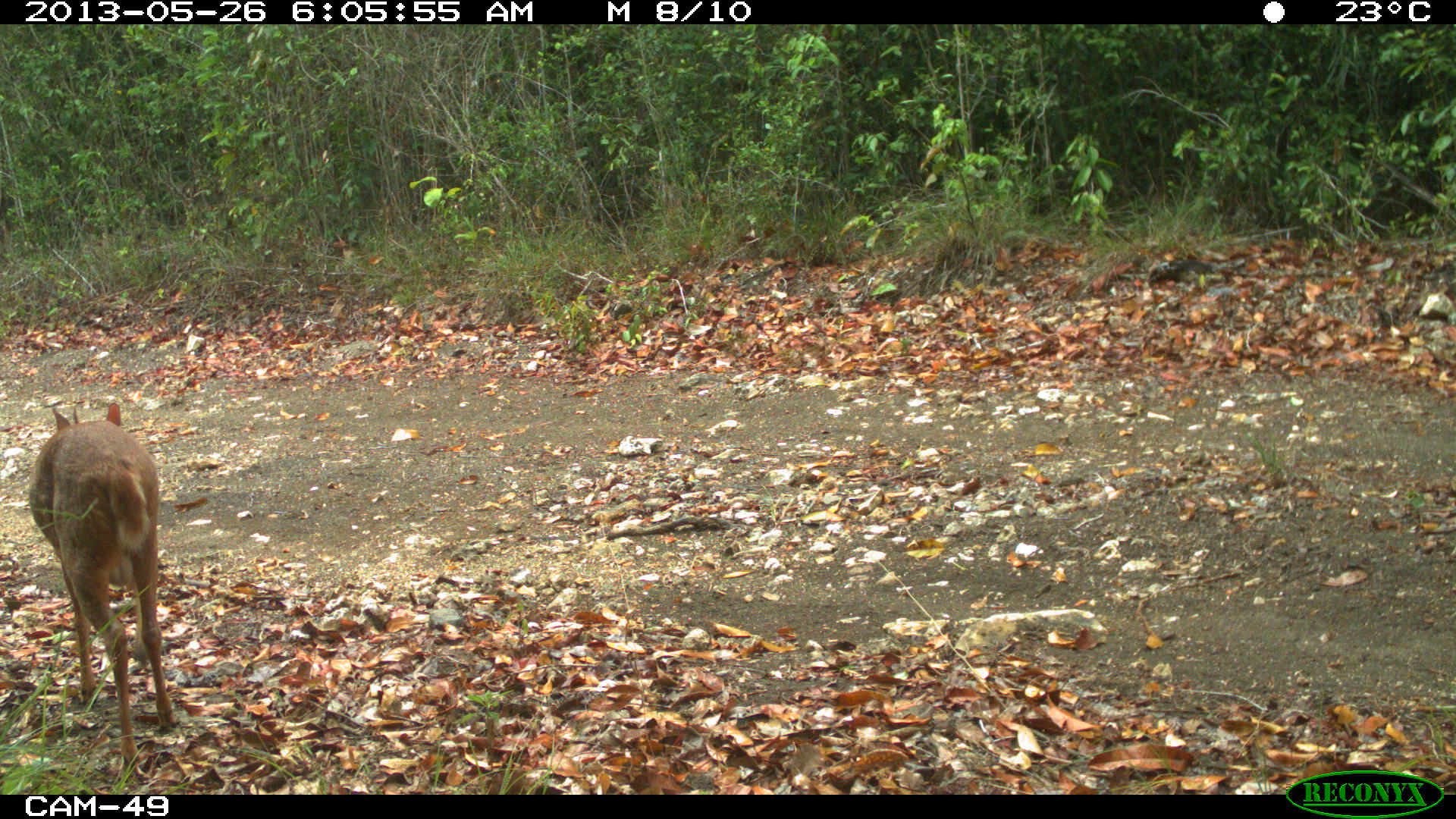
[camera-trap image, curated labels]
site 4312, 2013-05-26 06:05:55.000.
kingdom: Animalia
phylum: Chordata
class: Mammalia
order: Artiodactyla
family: Cervidae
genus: Mazama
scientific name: Mazama temama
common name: central american red brocket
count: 1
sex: male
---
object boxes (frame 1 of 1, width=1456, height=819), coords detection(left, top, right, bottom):
mazama temama: detection(24, 398, 181, 779)